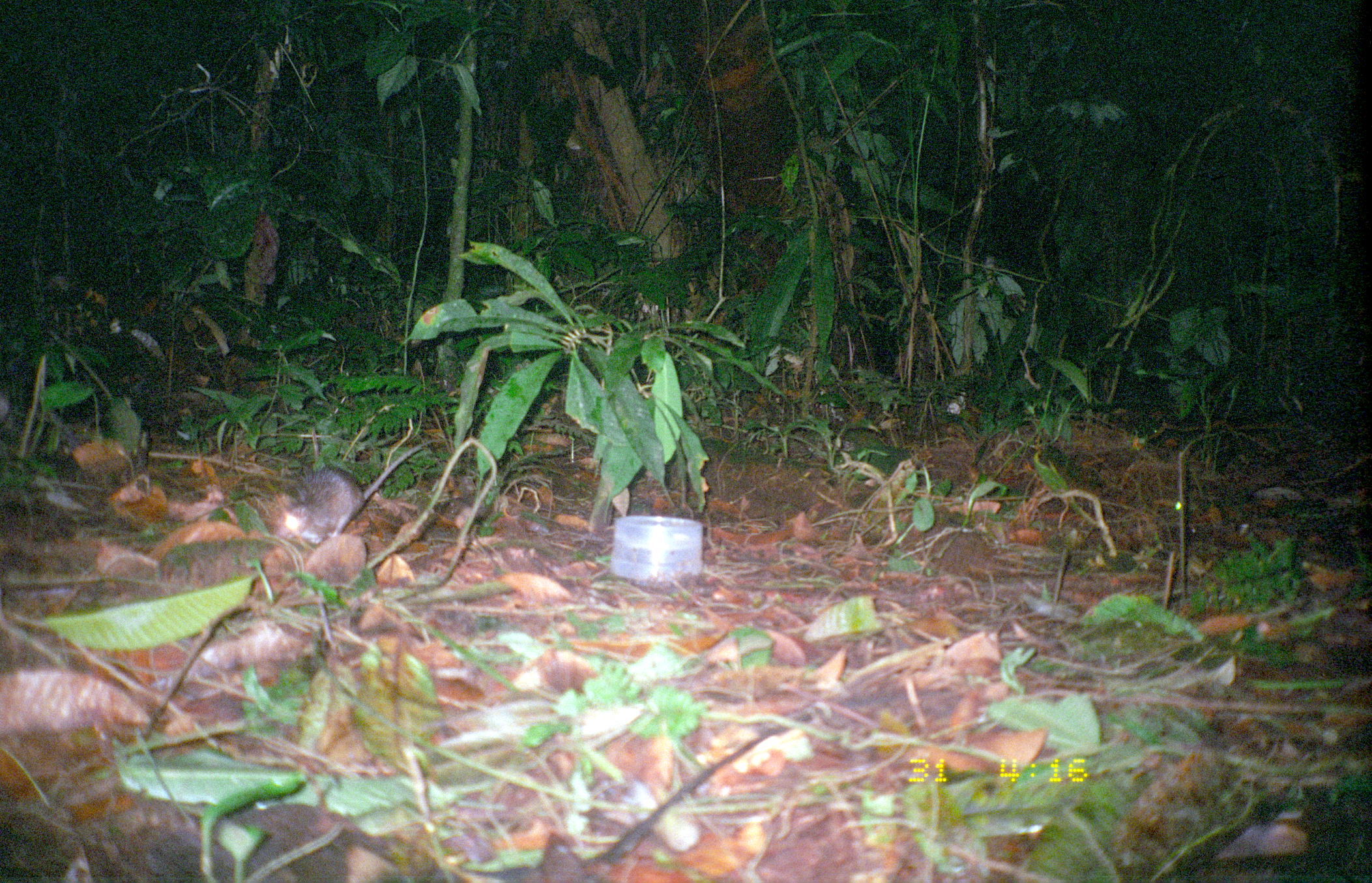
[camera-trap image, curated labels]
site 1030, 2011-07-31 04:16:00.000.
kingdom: Animalia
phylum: Chordata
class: Mammalia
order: Rodentia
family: Echimyidae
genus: Proechimys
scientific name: Proechimys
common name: south american spiny rats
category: proechimys sp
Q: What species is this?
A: Proechimys sp (south american spiny rats) (Proechimys).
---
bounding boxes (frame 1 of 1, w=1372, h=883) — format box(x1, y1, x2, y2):
proechimys sp: box(272, 440, 434, 545)